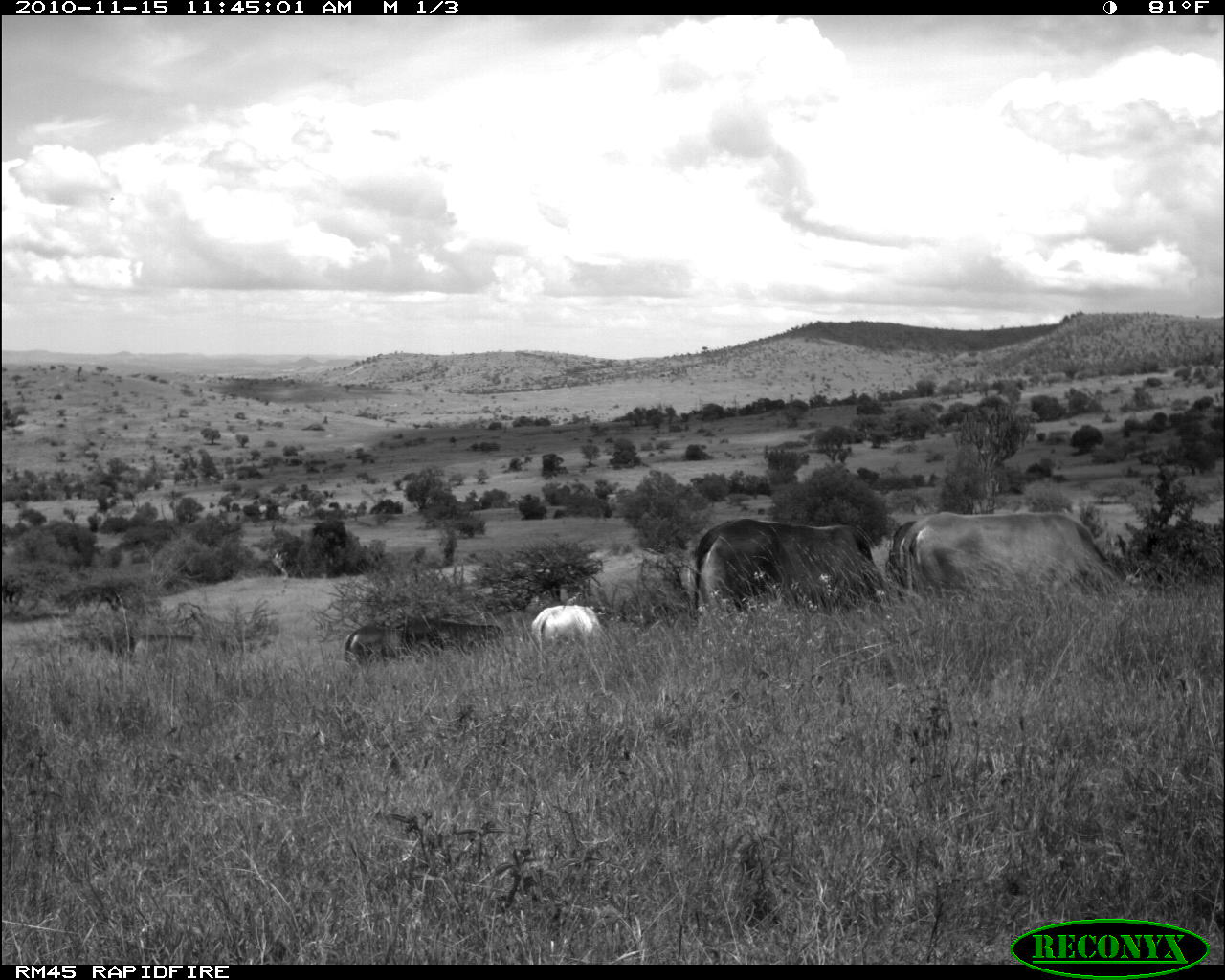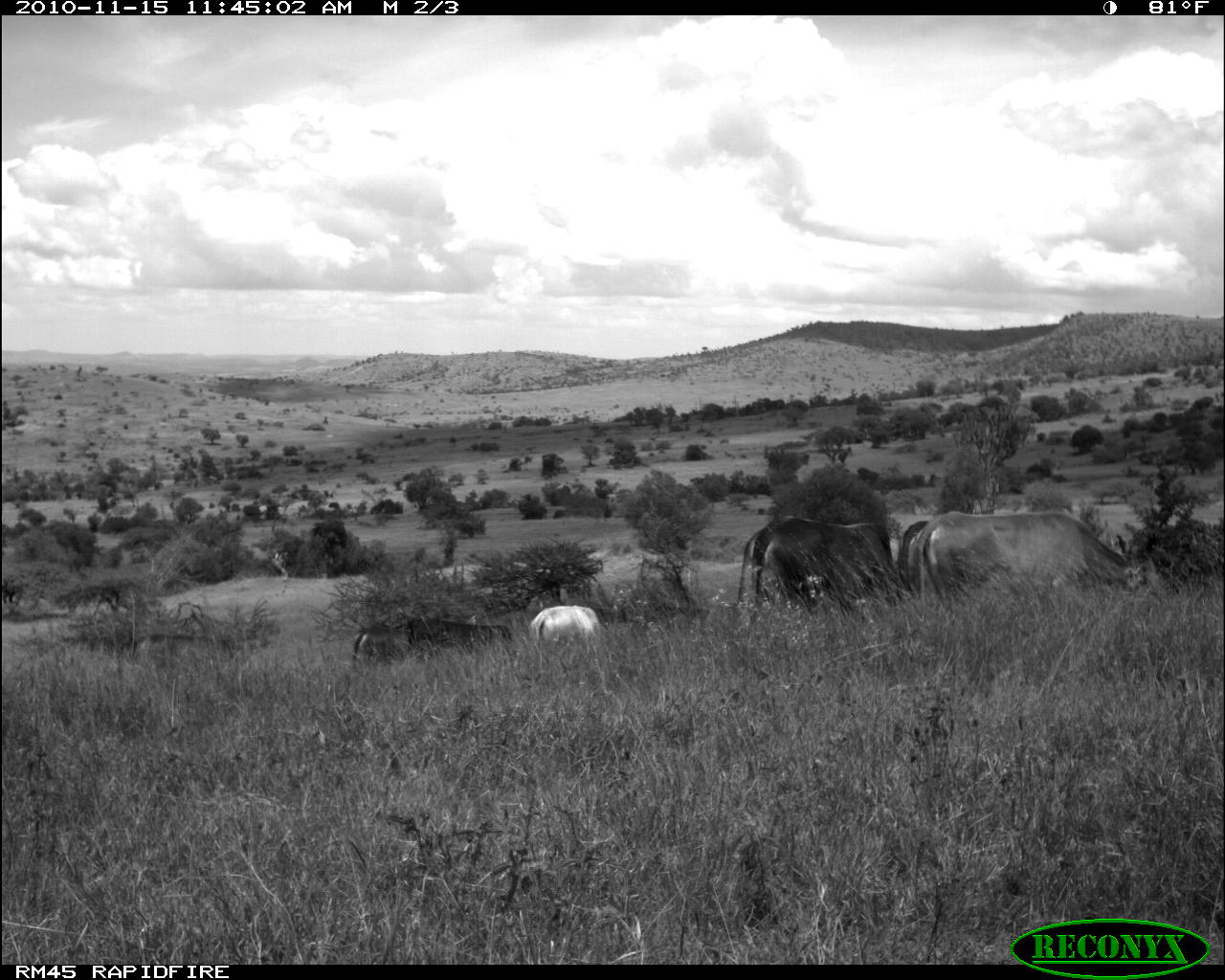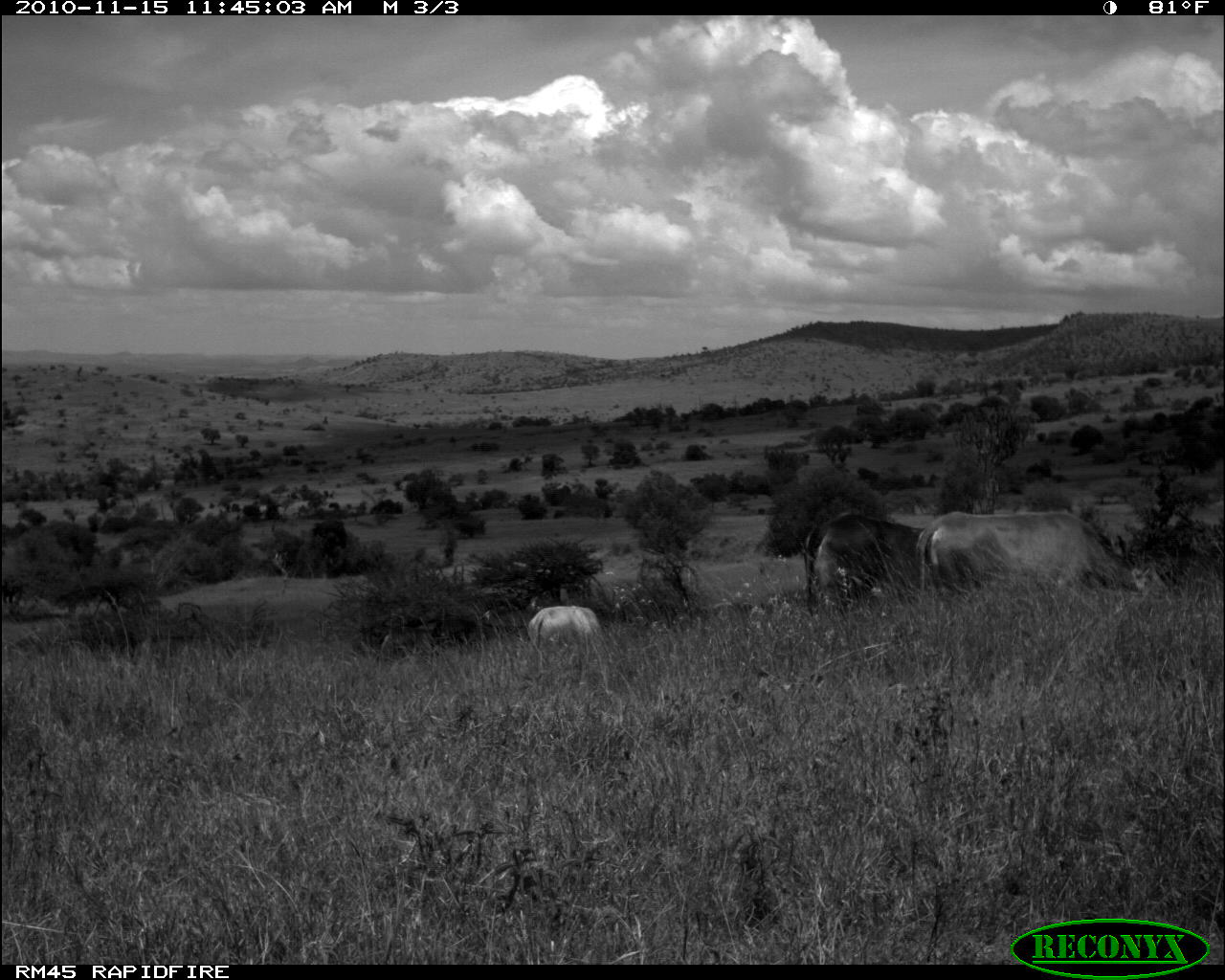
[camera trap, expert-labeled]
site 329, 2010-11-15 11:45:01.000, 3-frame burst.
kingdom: Animalia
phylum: Chordata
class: Mammalia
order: Artiodactyla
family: Bovidae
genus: Bos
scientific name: Bos taurus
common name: domestic cattle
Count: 4.